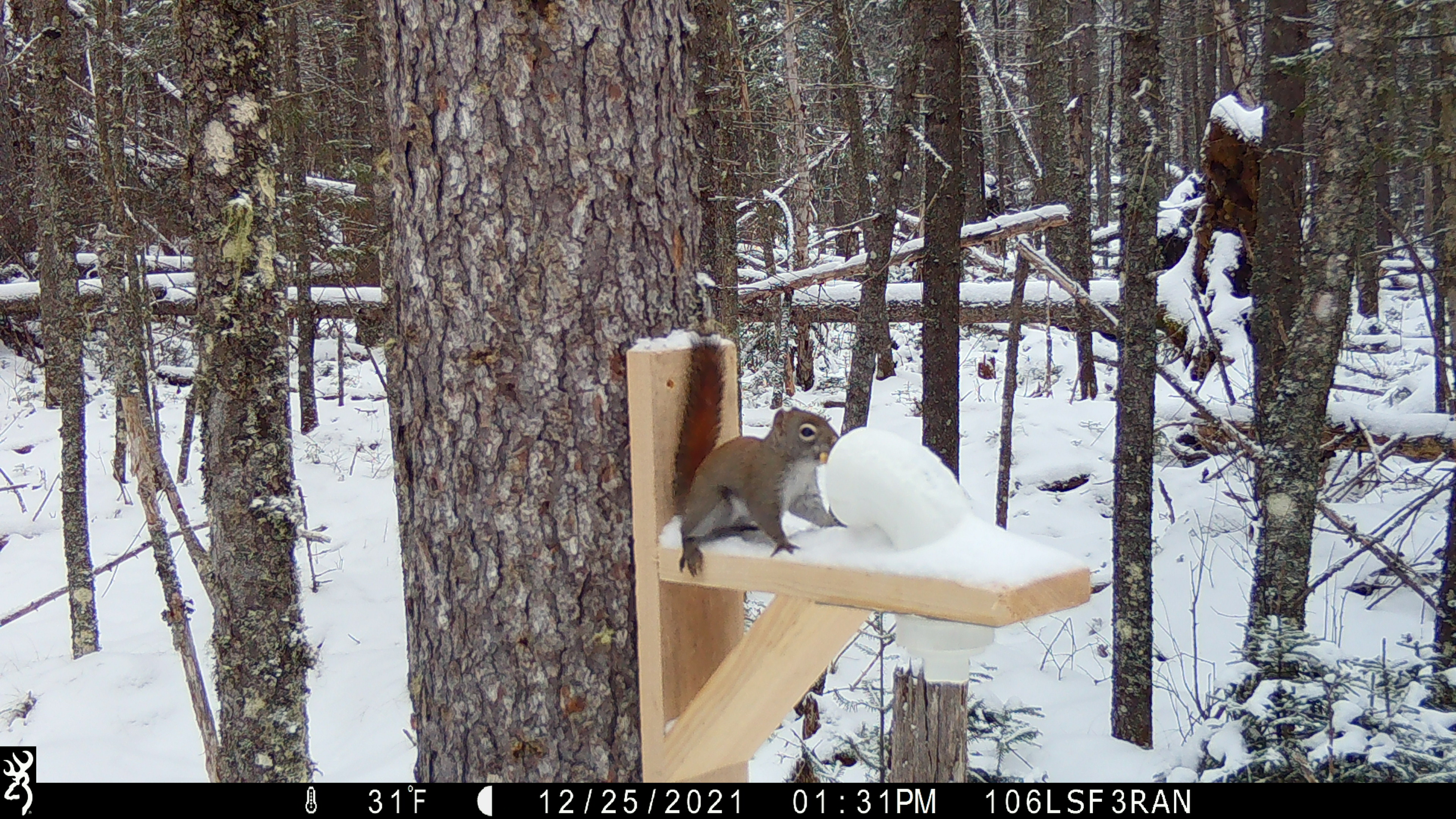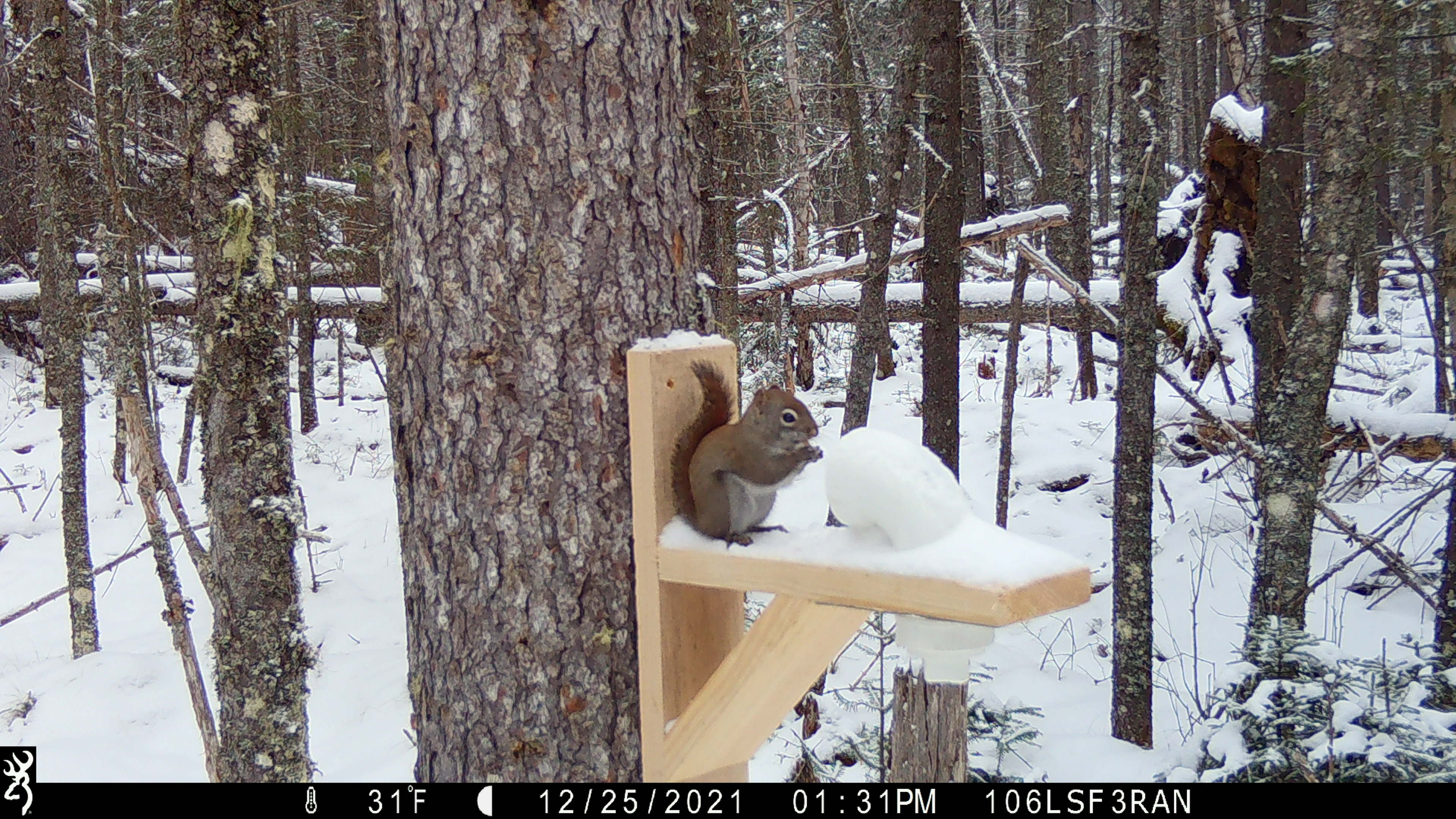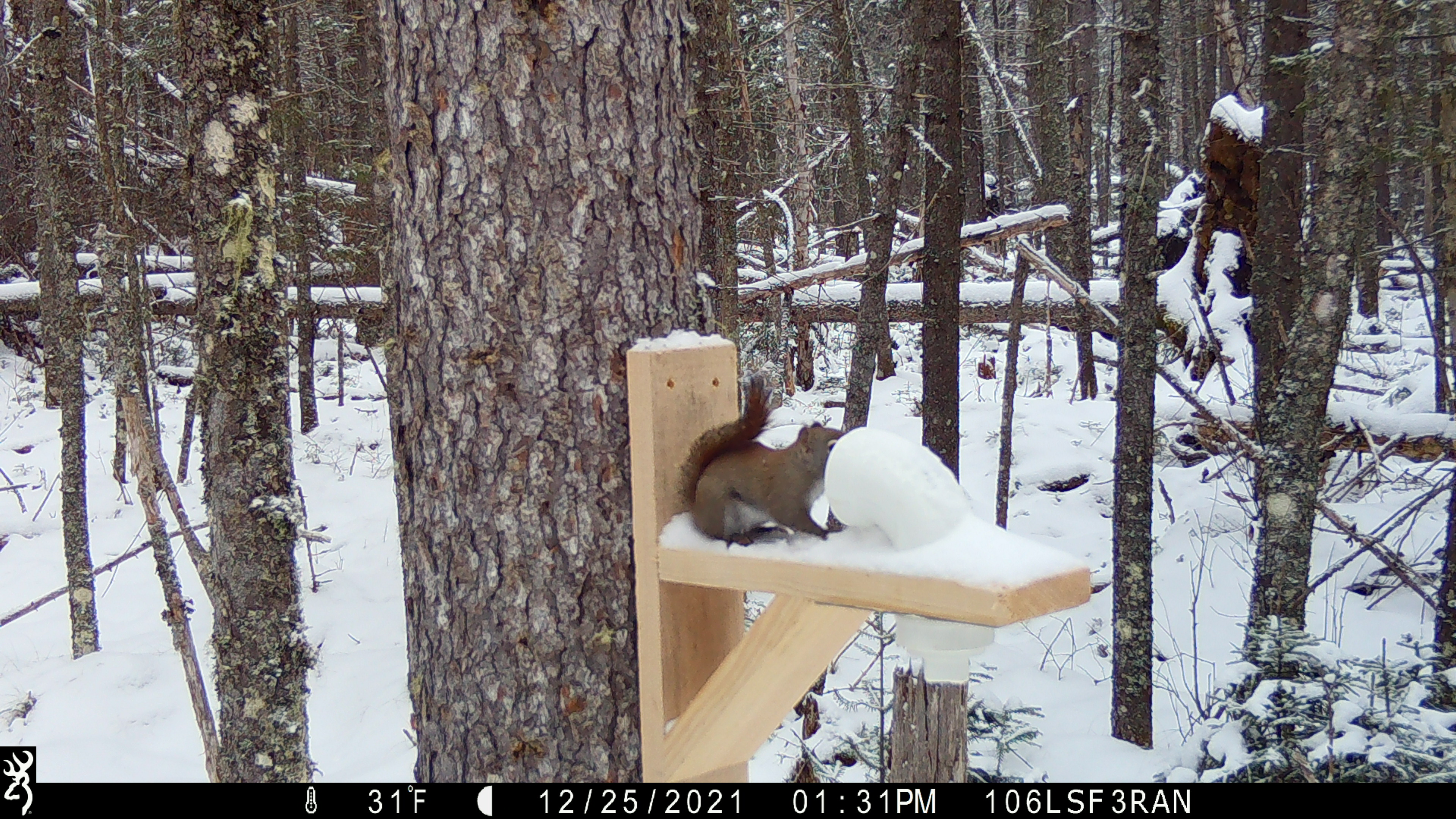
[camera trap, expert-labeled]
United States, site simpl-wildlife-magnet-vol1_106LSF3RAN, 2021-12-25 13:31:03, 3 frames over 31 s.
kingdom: Animalia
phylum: Chordata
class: Mammalia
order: Rodentia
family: Sciuridae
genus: Tamiasciurus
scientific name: Tamiasciurus hudsonicus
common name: red squirrel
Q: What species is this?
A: Red squirrel (Tamiasciurus hudsonicus).